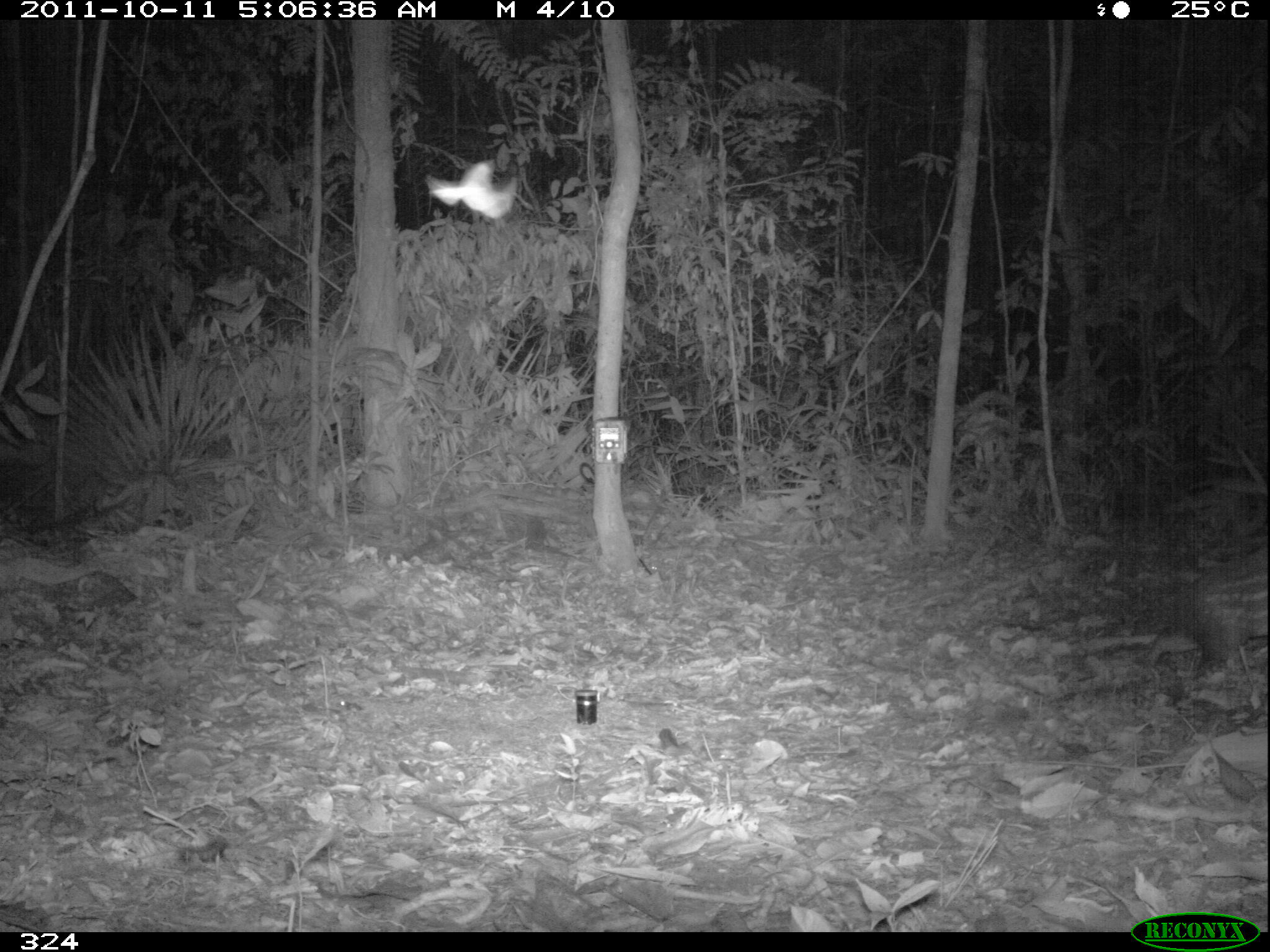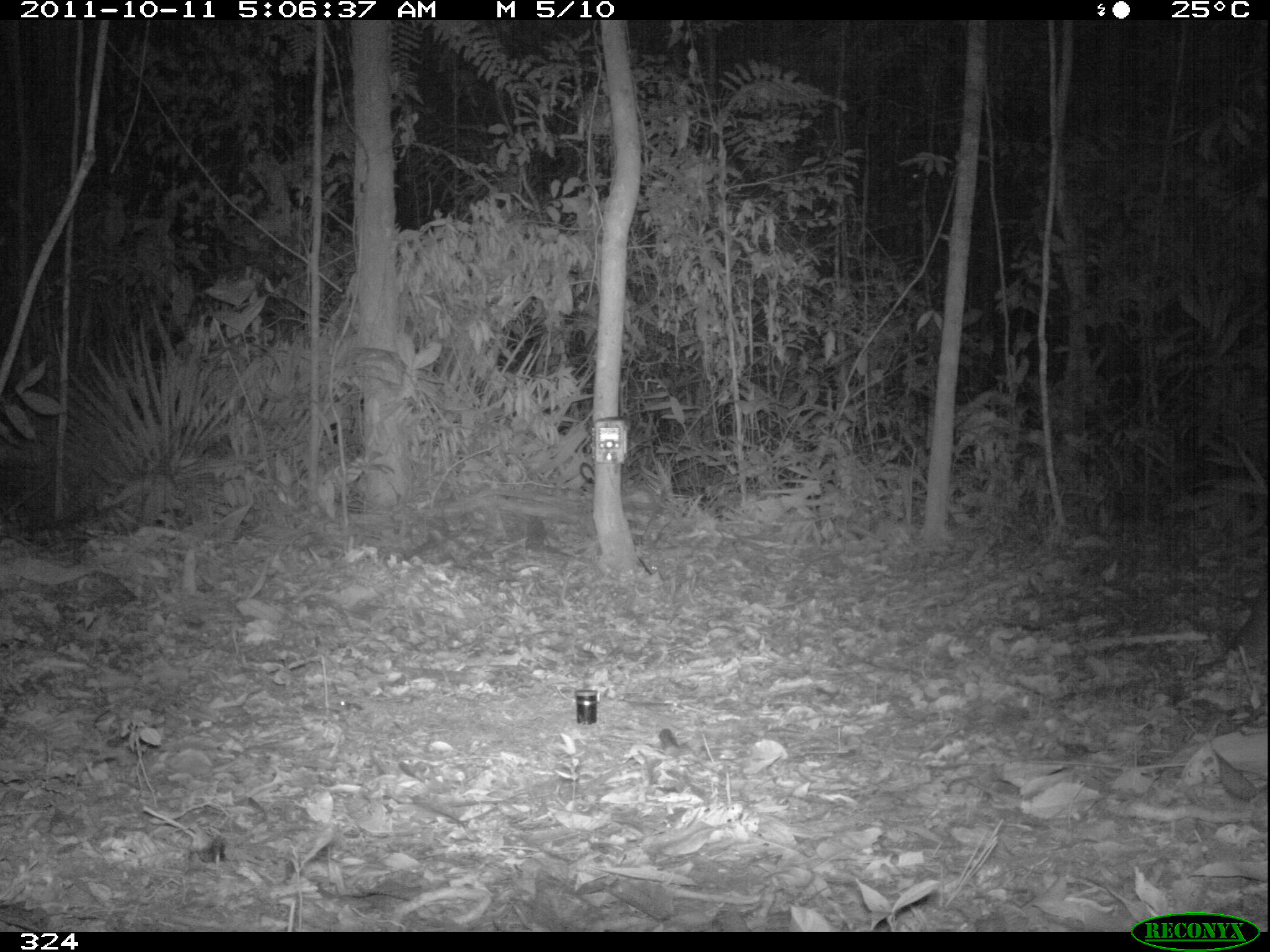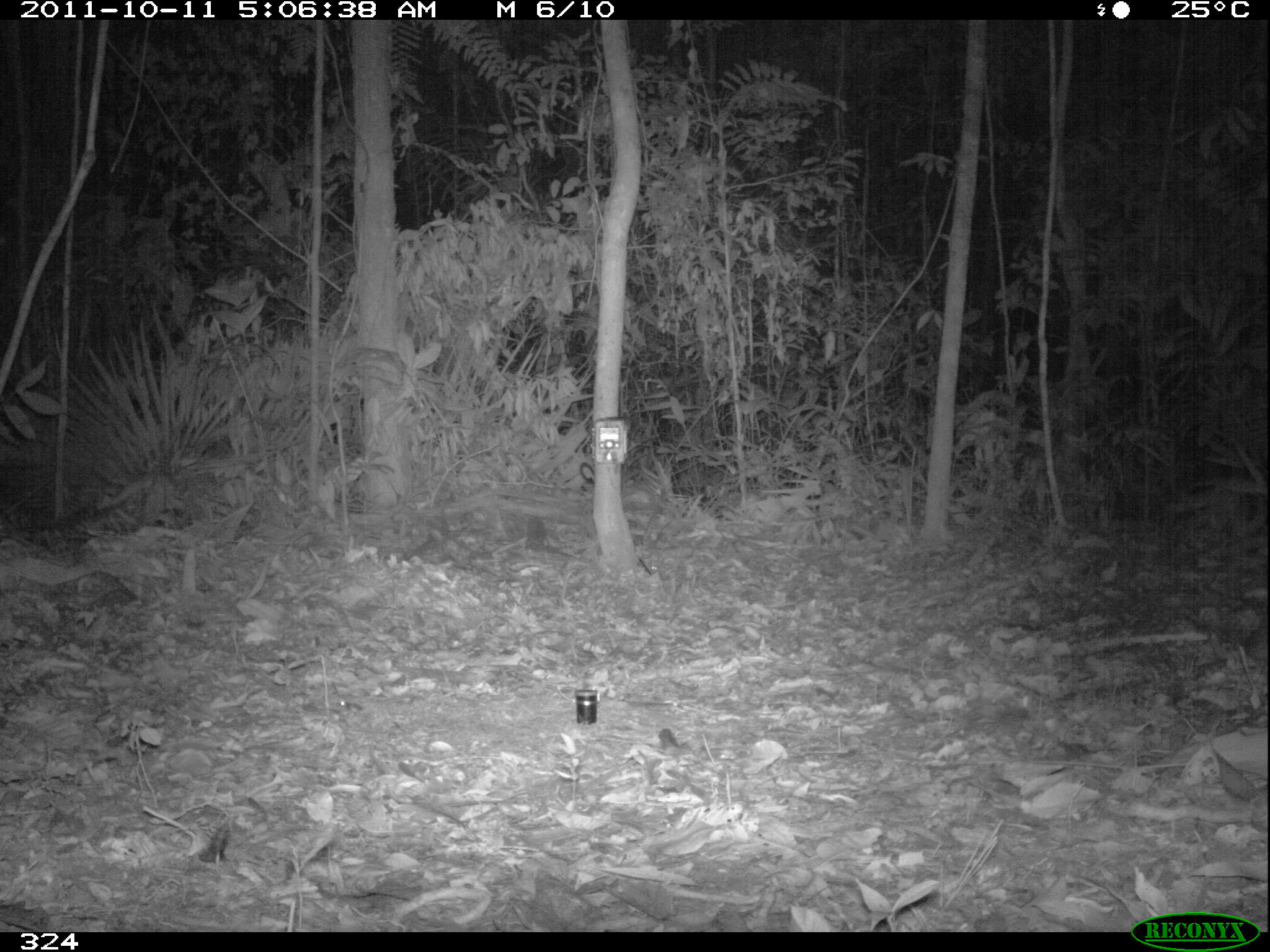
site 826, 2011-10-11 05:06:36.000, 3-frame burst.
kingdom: Animalia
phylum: Chordata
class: Mammalia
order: Rodentia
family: Cuniculidae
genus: Cuniculus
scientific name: Cuniculus paca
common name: spotted paca